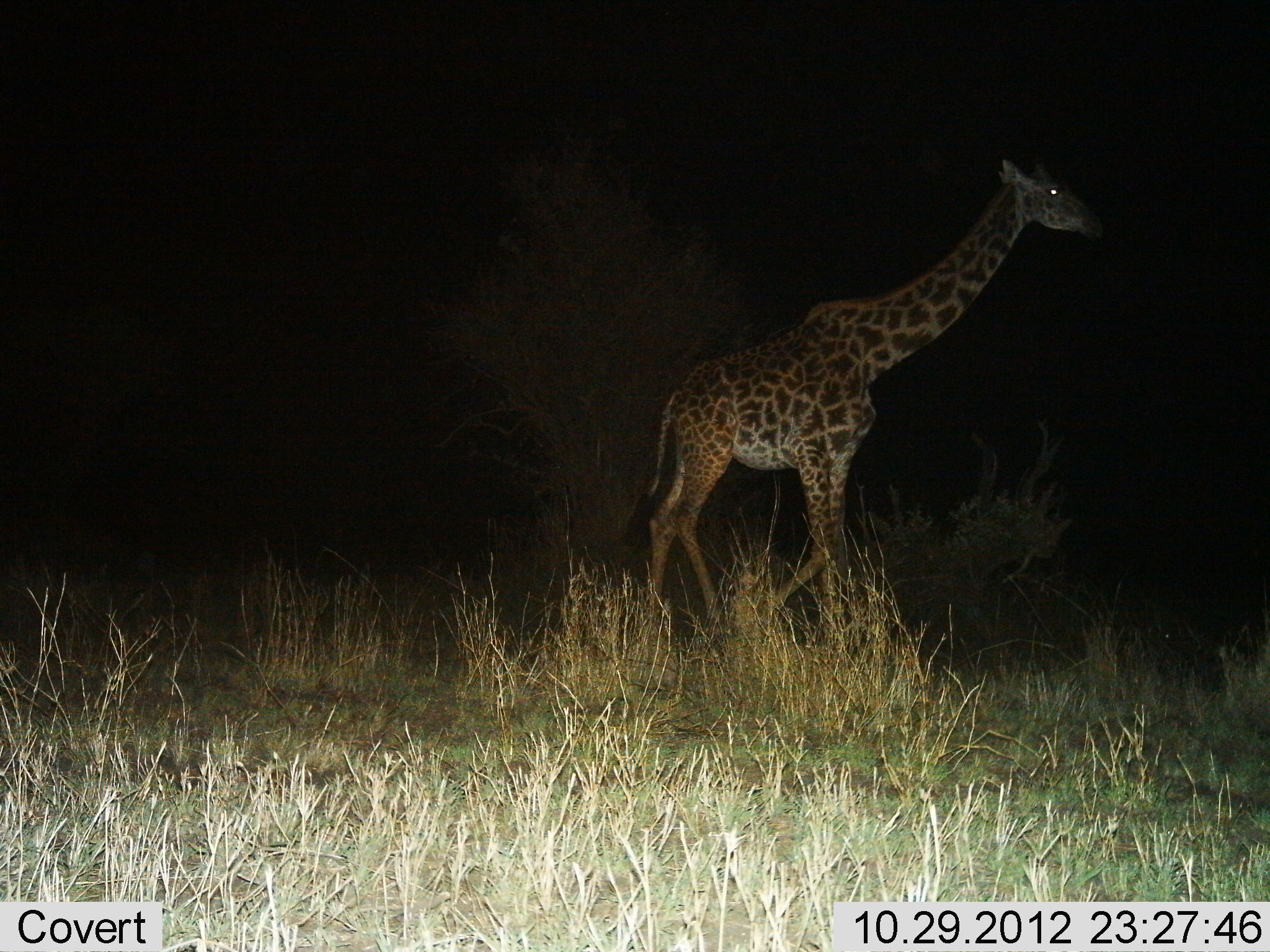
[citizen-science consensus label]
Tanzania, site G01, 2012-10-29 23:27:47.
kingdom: Animalia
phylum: Chordata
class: Mammalia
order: Artiodactyla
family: Giraffidae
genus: Giraffa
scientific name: Giraffa camelopardalis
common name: giraffe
Giraffe (Giraffa camelopardalis), count 1. Behavior (volunteer vote fractions): standing 30%, resting 0%, moving 70%, interacting 0%. Young present (vote fraction): 0%. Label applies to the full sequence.